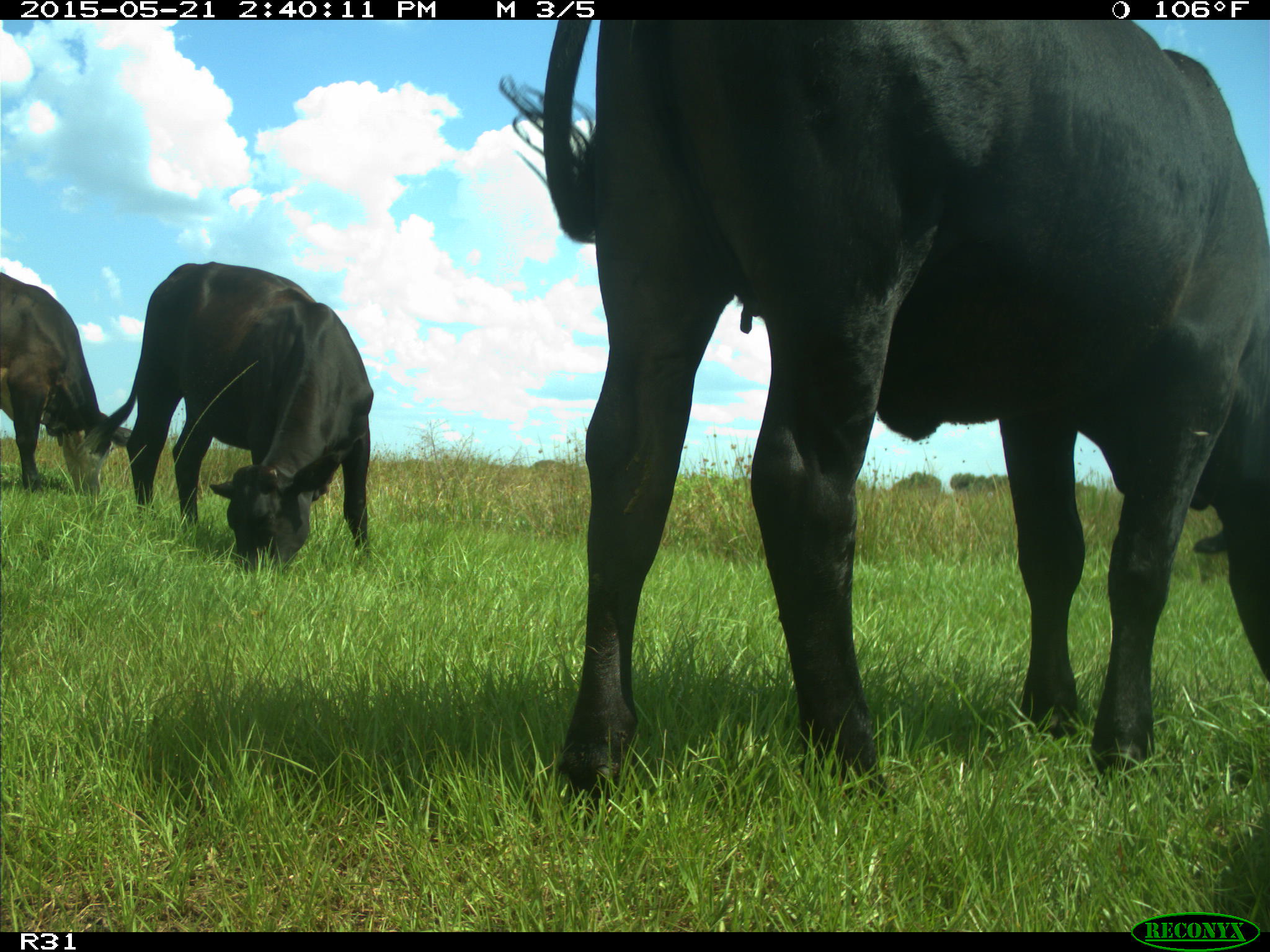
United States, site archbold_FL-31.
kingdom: Animalia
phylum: Chordata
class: Mammalia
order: Artiodactyla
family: Bovidae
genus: Bos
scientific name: Bos taurus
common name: domestic cow